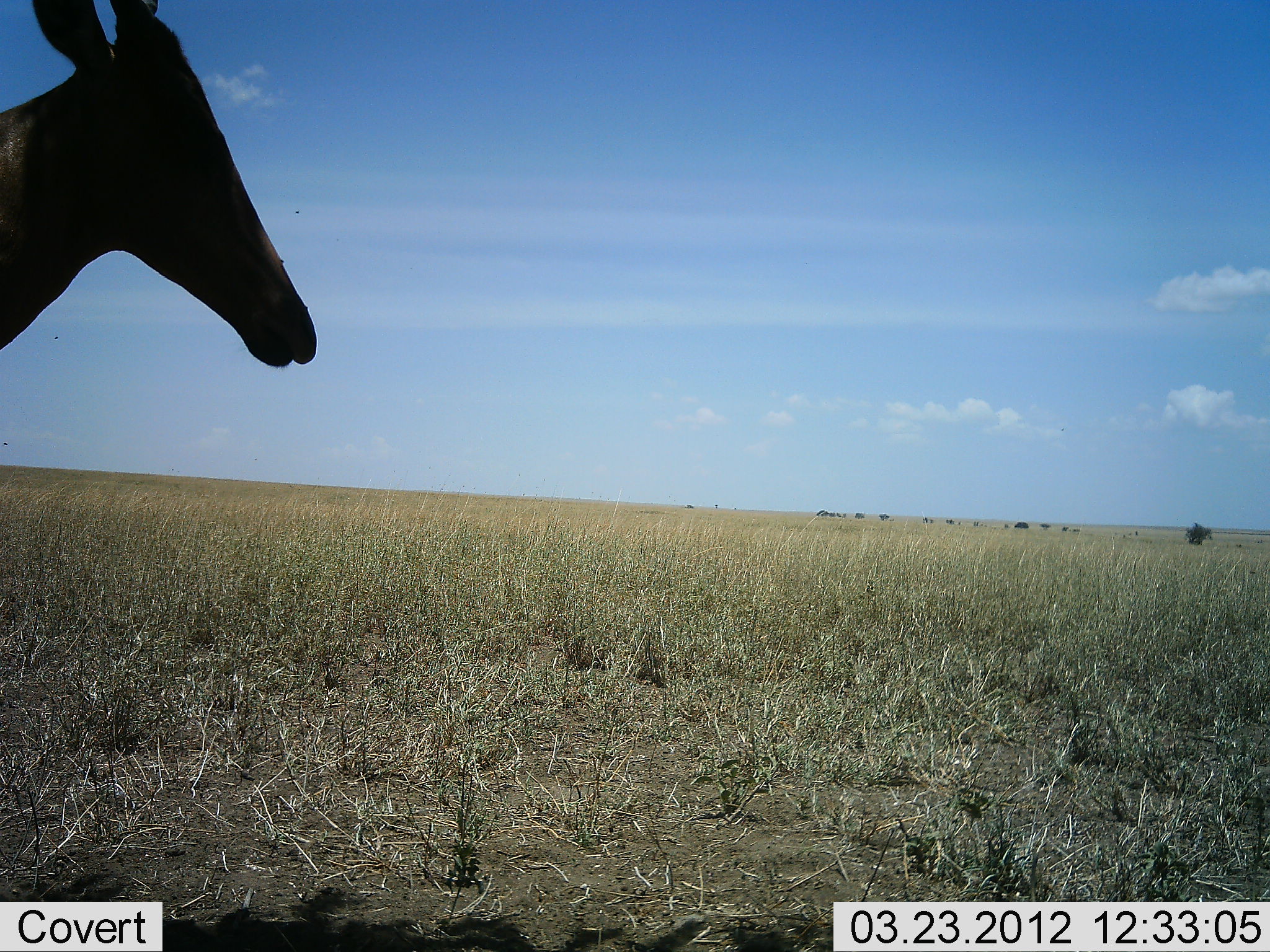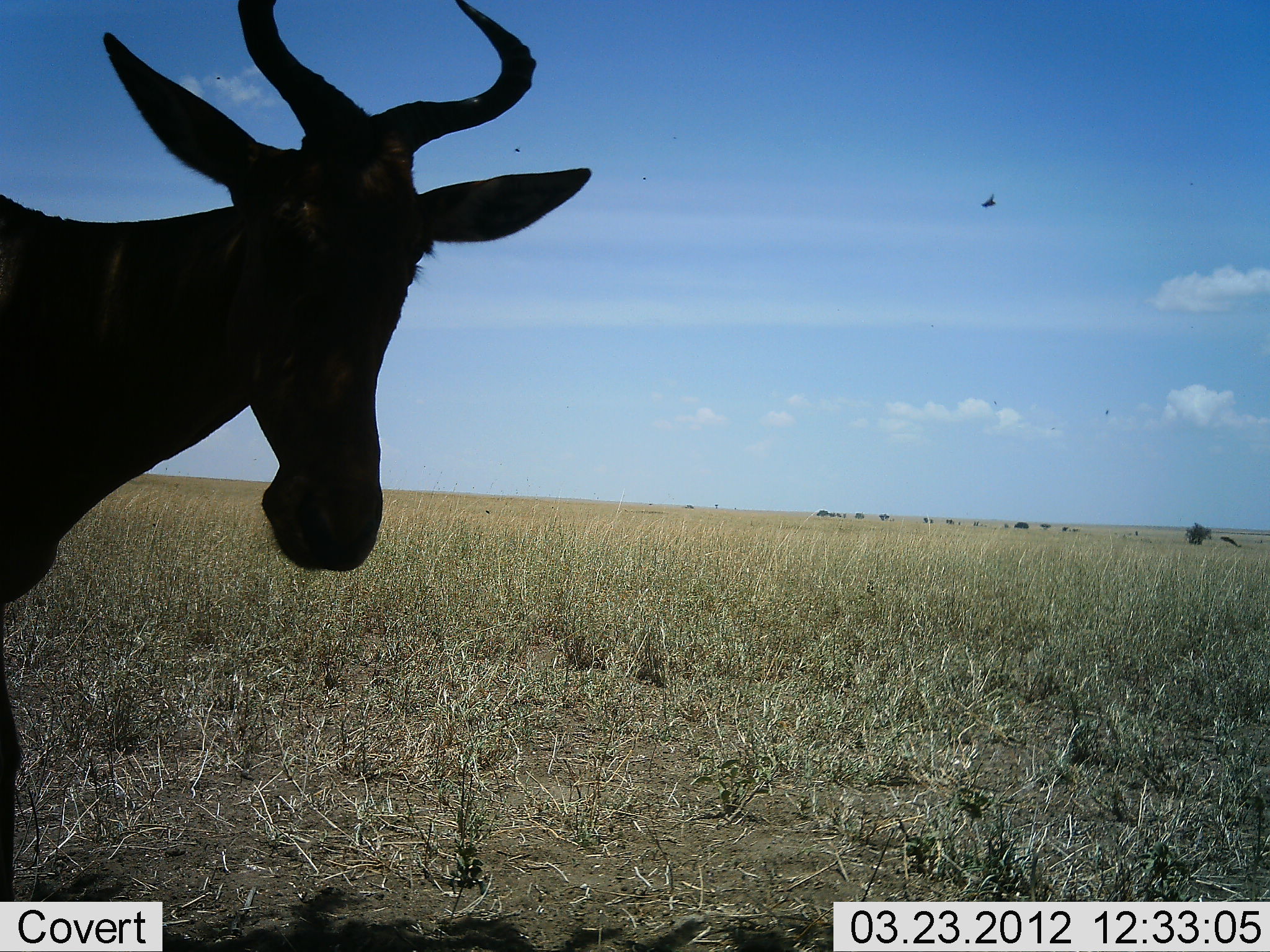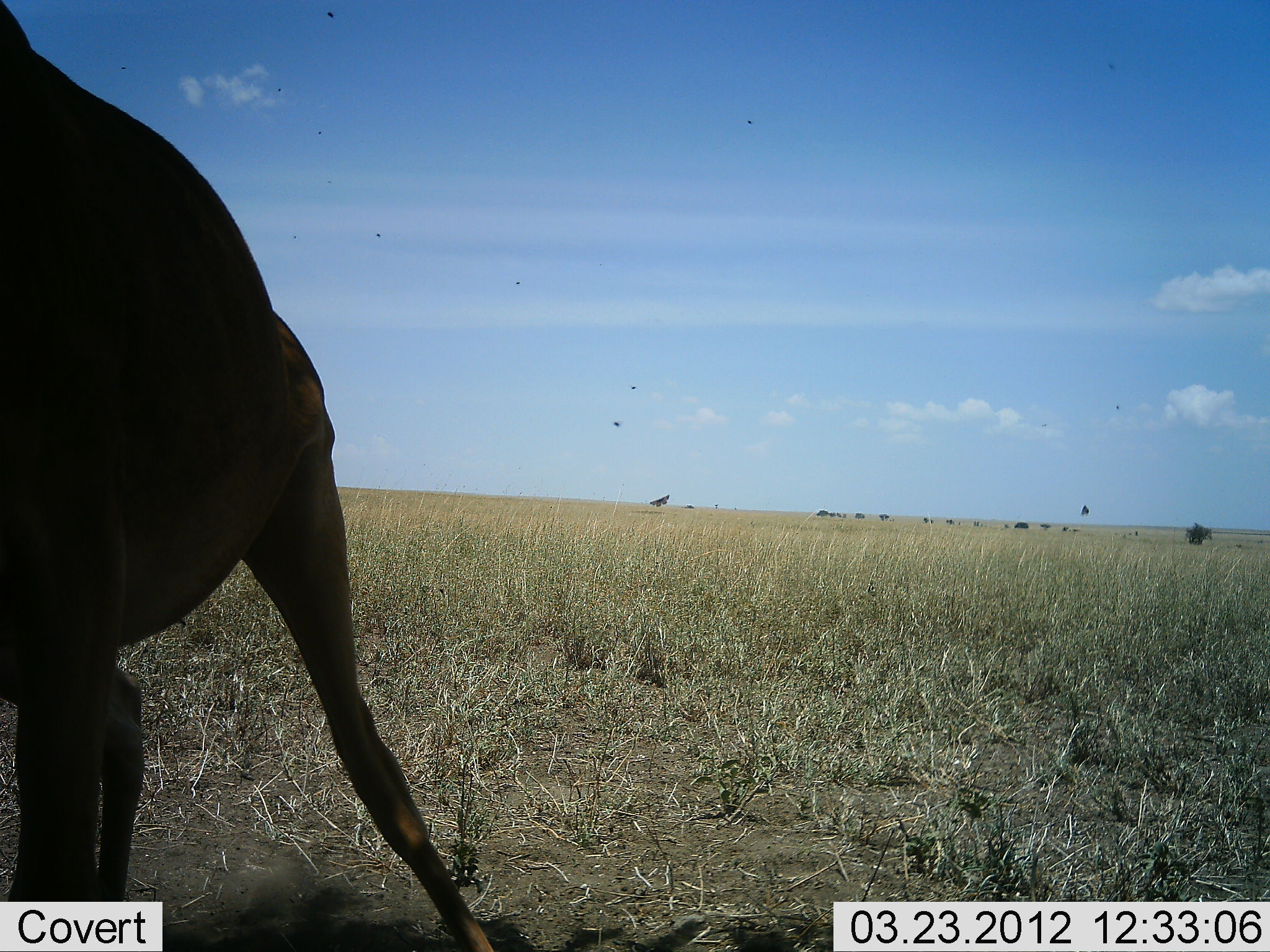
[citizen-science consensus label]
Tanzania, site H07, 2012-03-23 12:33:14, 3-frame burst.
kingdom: Animalia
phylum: Chordata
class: Mammalia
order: Artiodactyla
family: Bovidae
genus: Alcelaphus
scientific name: Alcelaphus buselaphus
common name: hartebeest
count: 1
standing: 39%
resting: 0%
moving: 61%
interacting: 4%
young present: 0%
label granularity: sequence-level